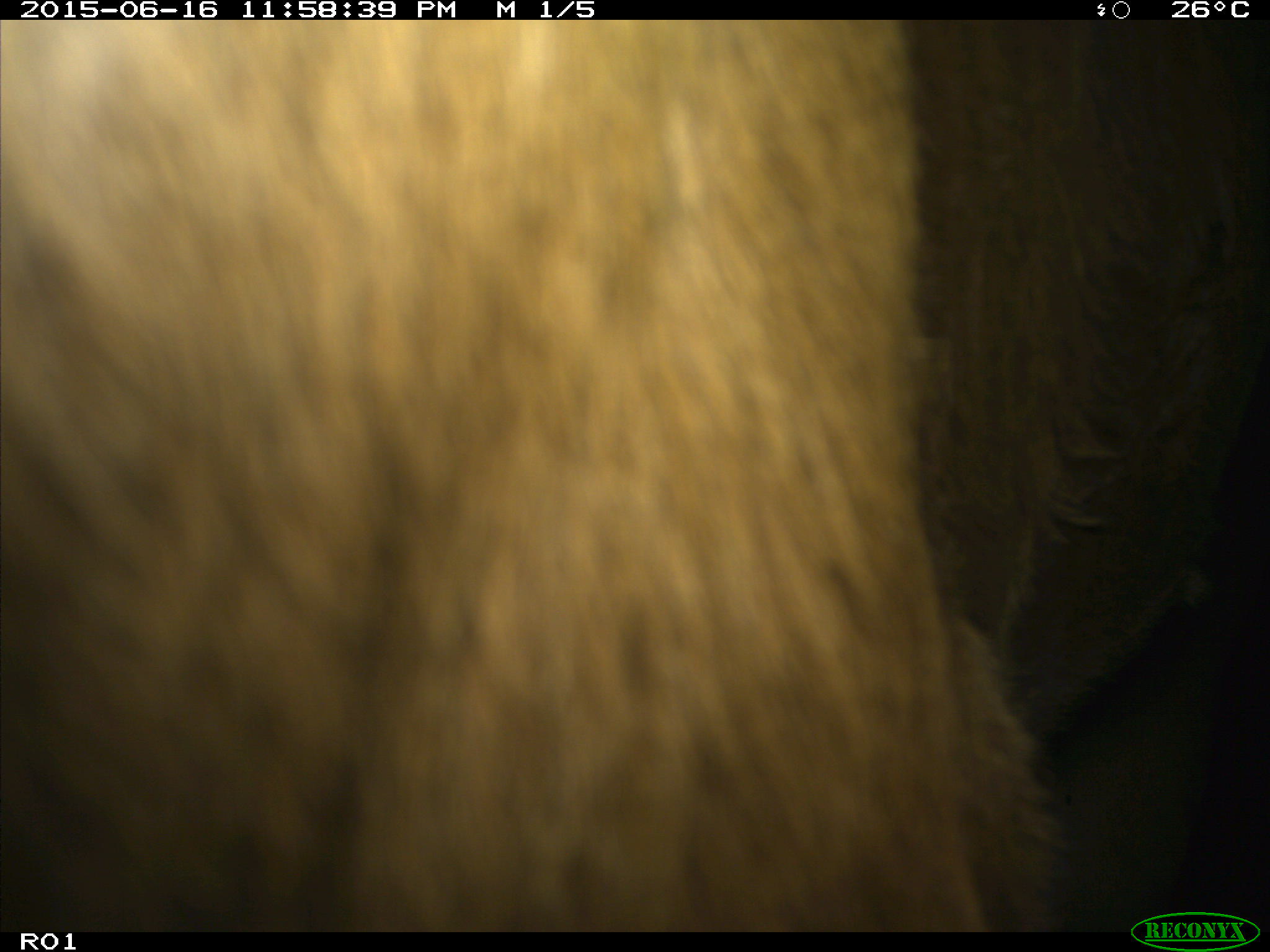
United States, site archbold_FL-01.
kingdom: Animalia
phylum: Chordata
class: Mammalia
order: Artiodactyla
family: Bovidae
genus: Bos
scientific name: Bos taurus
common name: domestic cow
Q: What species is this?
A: Bos taurus (domestic cow).